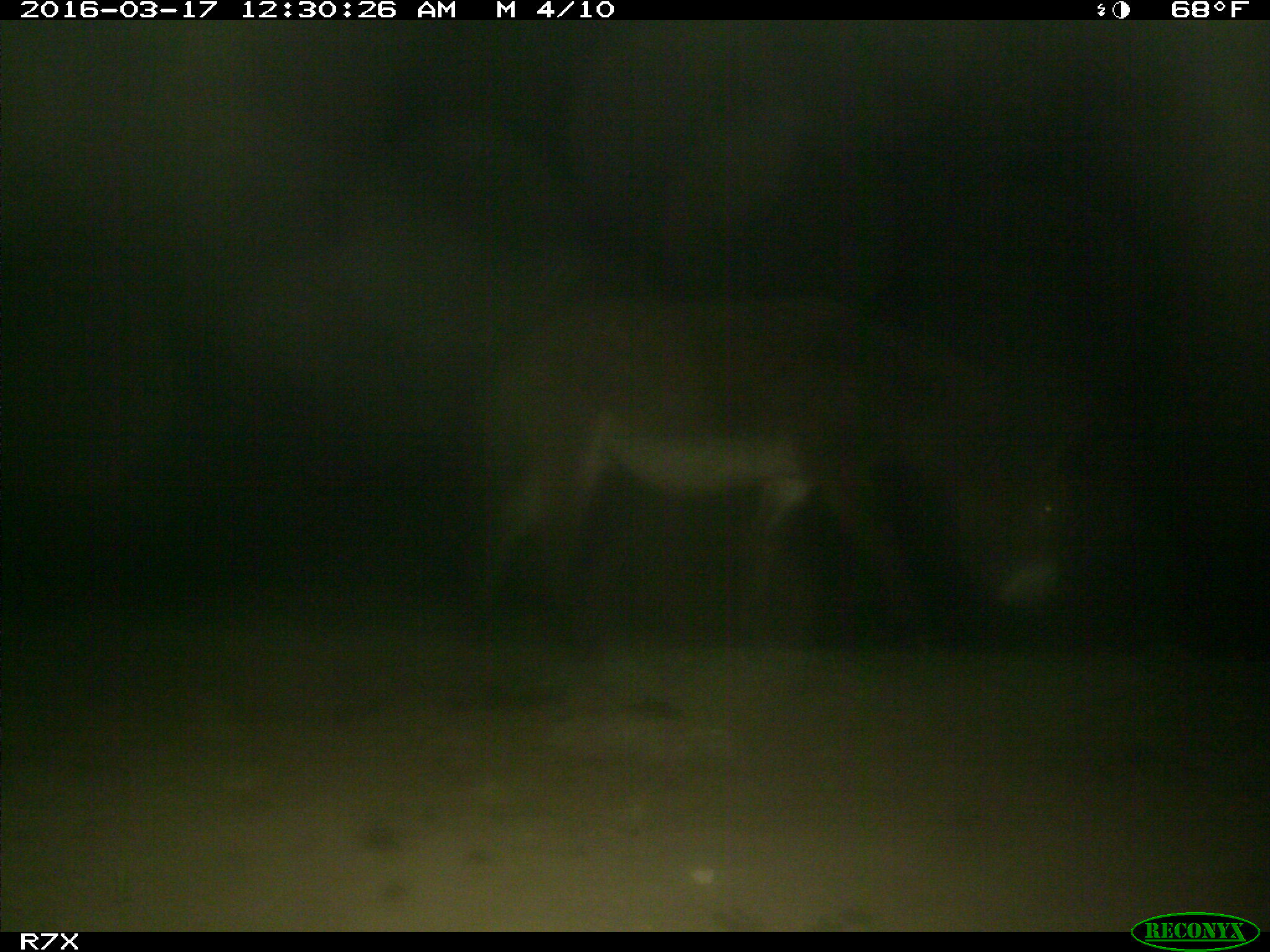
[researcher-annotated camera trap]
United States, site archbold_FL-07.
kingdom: Animalia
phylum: Chordata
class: Mammalia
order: Perissodactyla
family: Equidae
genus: Equus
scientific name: Equus africanus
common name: african wild ass